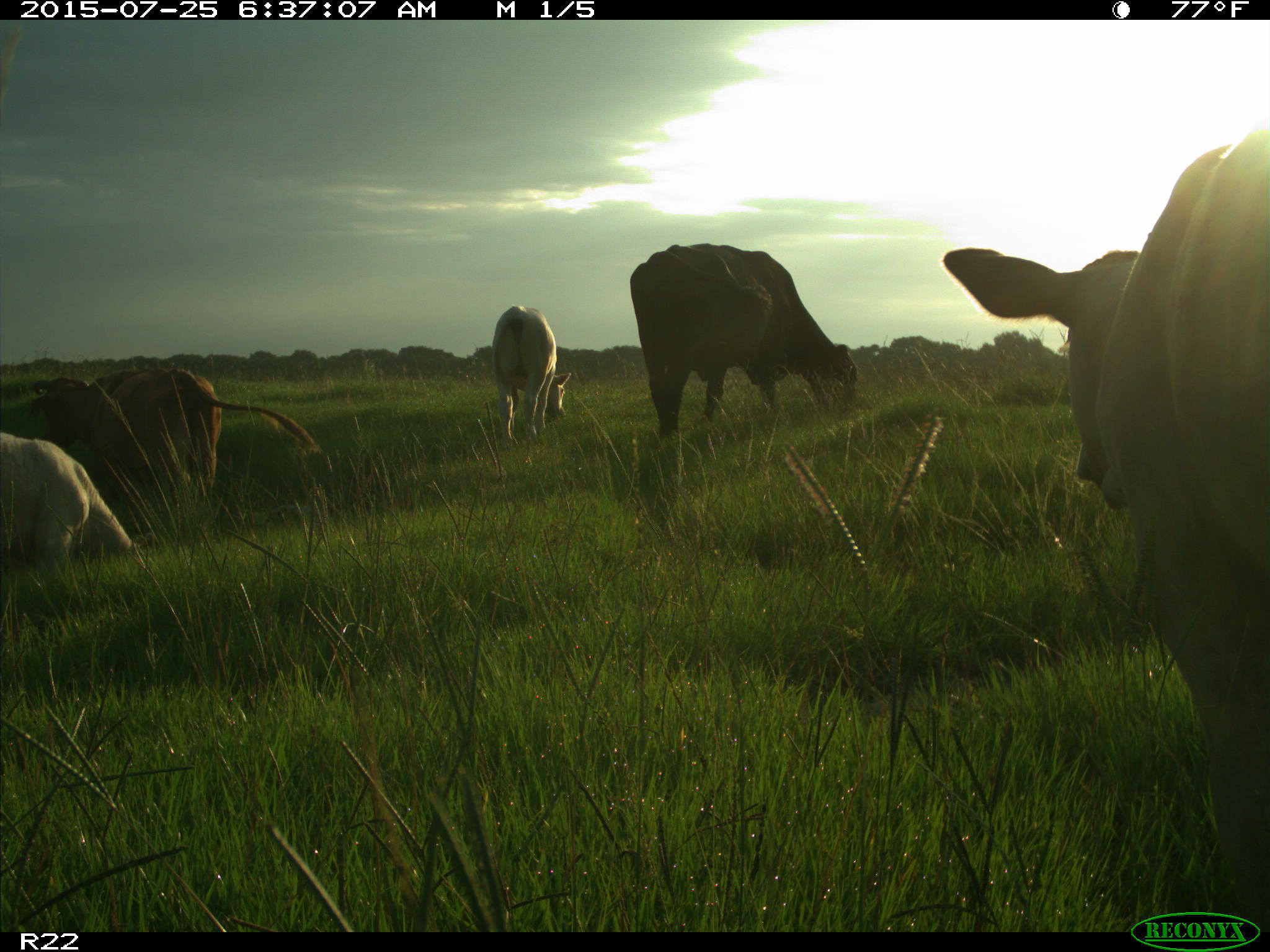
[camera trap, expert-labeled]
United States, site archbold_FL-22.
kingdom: Animalia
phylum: Chordata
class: Mammalia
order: Artiodactyla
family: Bovidae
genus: Bos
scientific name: Bos taurus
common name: domestic cow